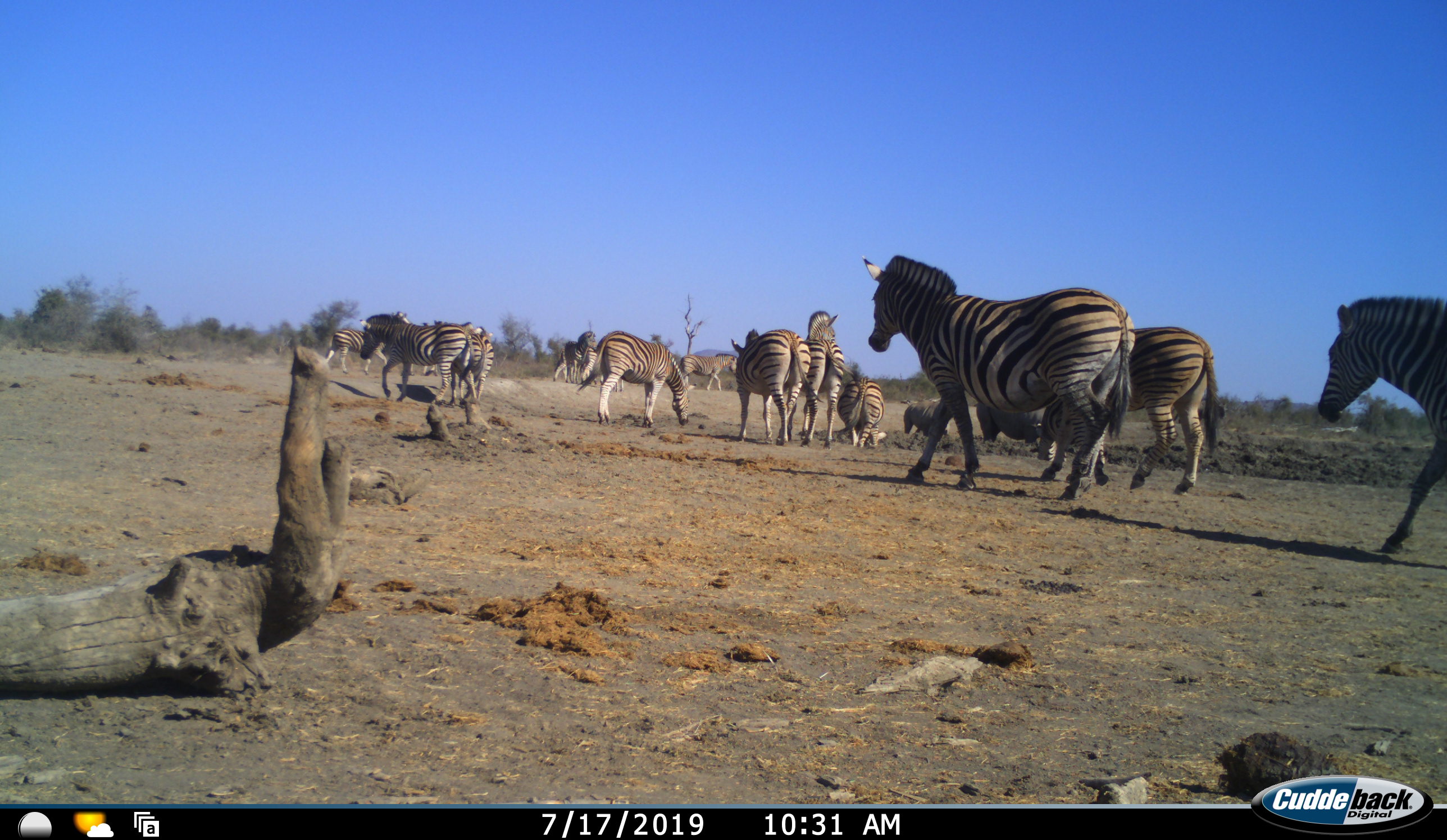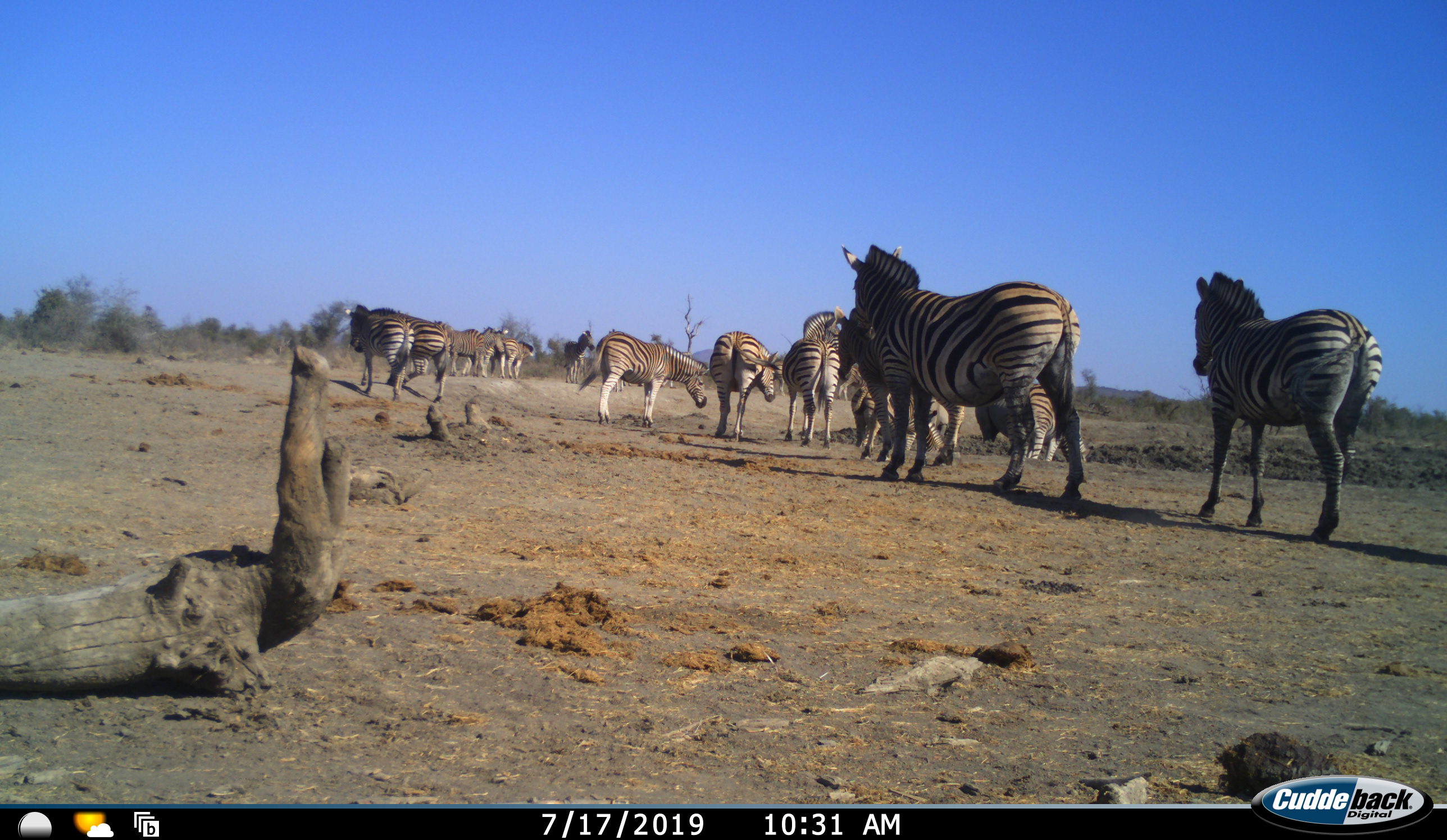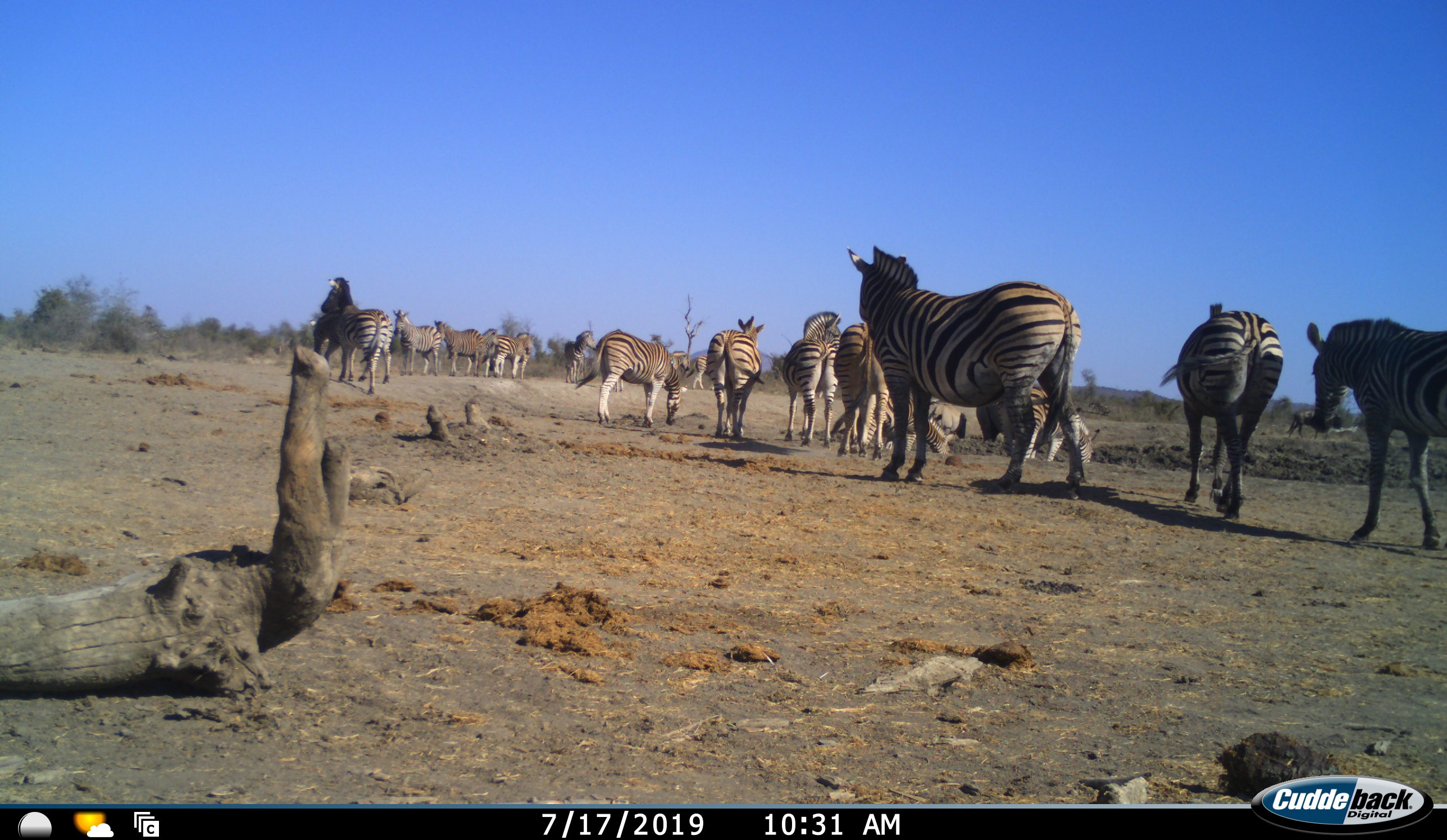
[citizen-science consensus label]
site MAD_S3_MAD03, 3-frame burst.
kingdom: Animalia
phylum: Chordata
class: Mammalia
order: Perissodactyla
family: Equidae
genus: Equus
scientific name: Equus quagga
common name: plains zebra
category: zebraplains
Zebraplains (plains zebra) (Equus quagga), count 11-50. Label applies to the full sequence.